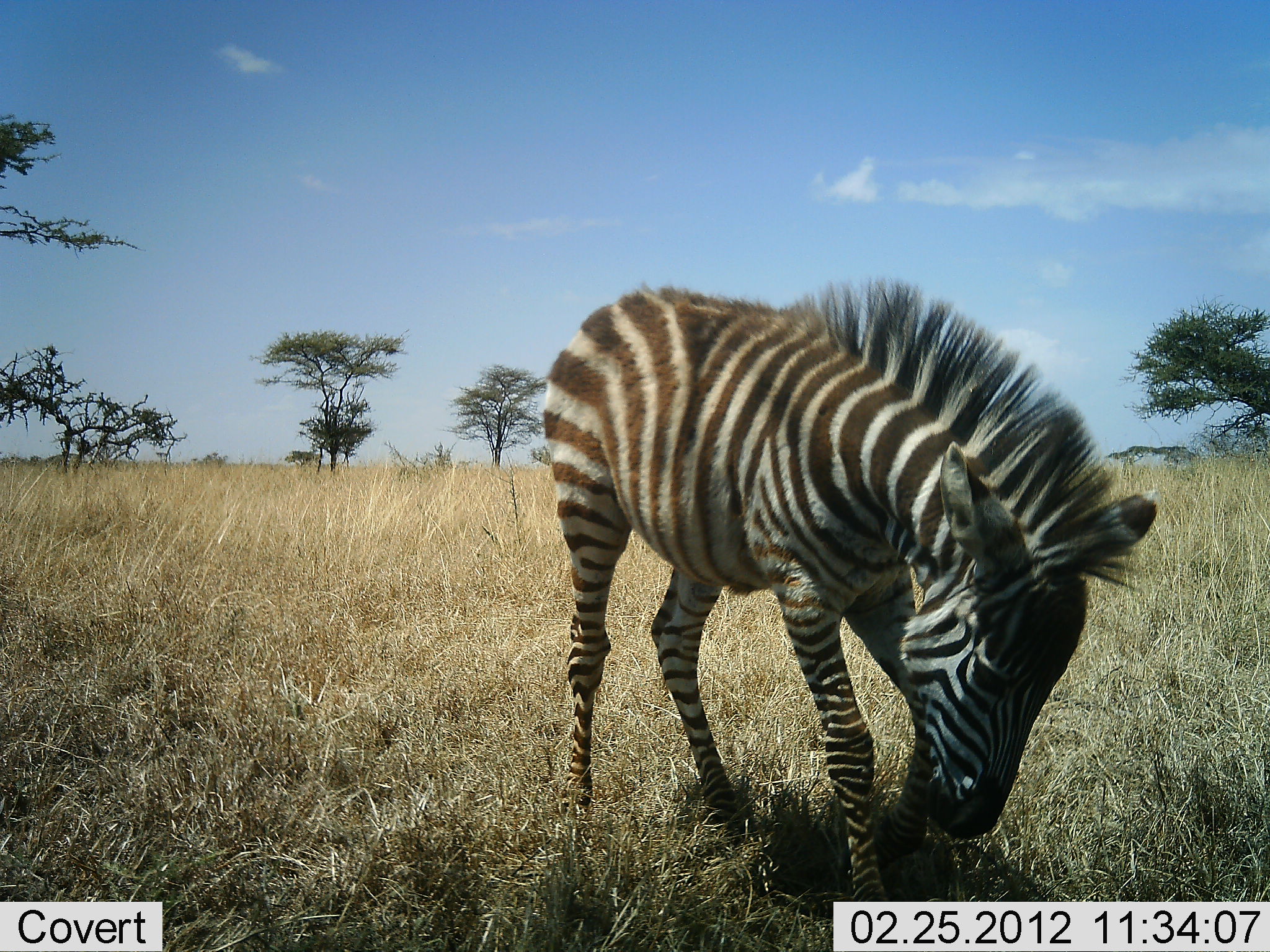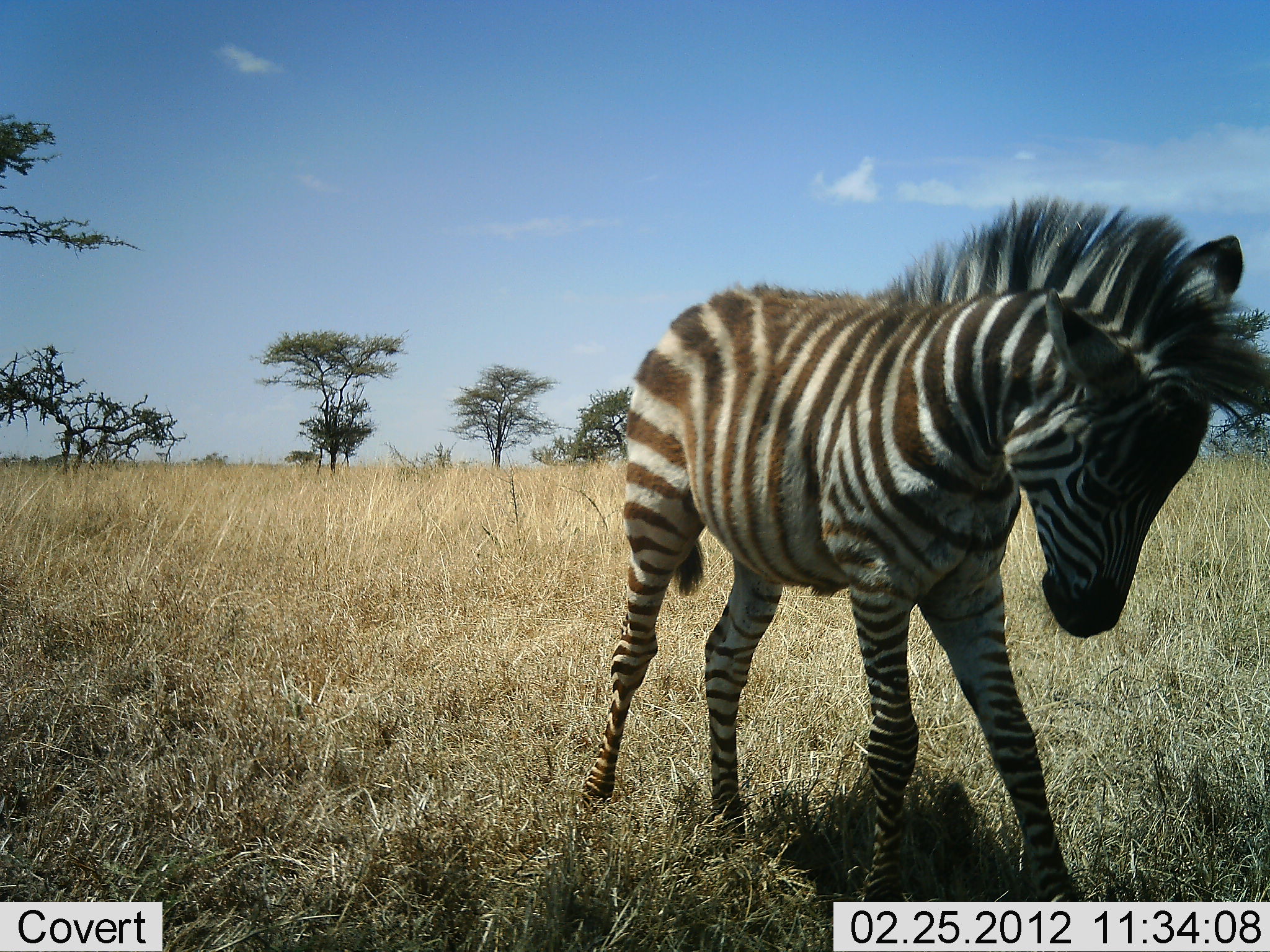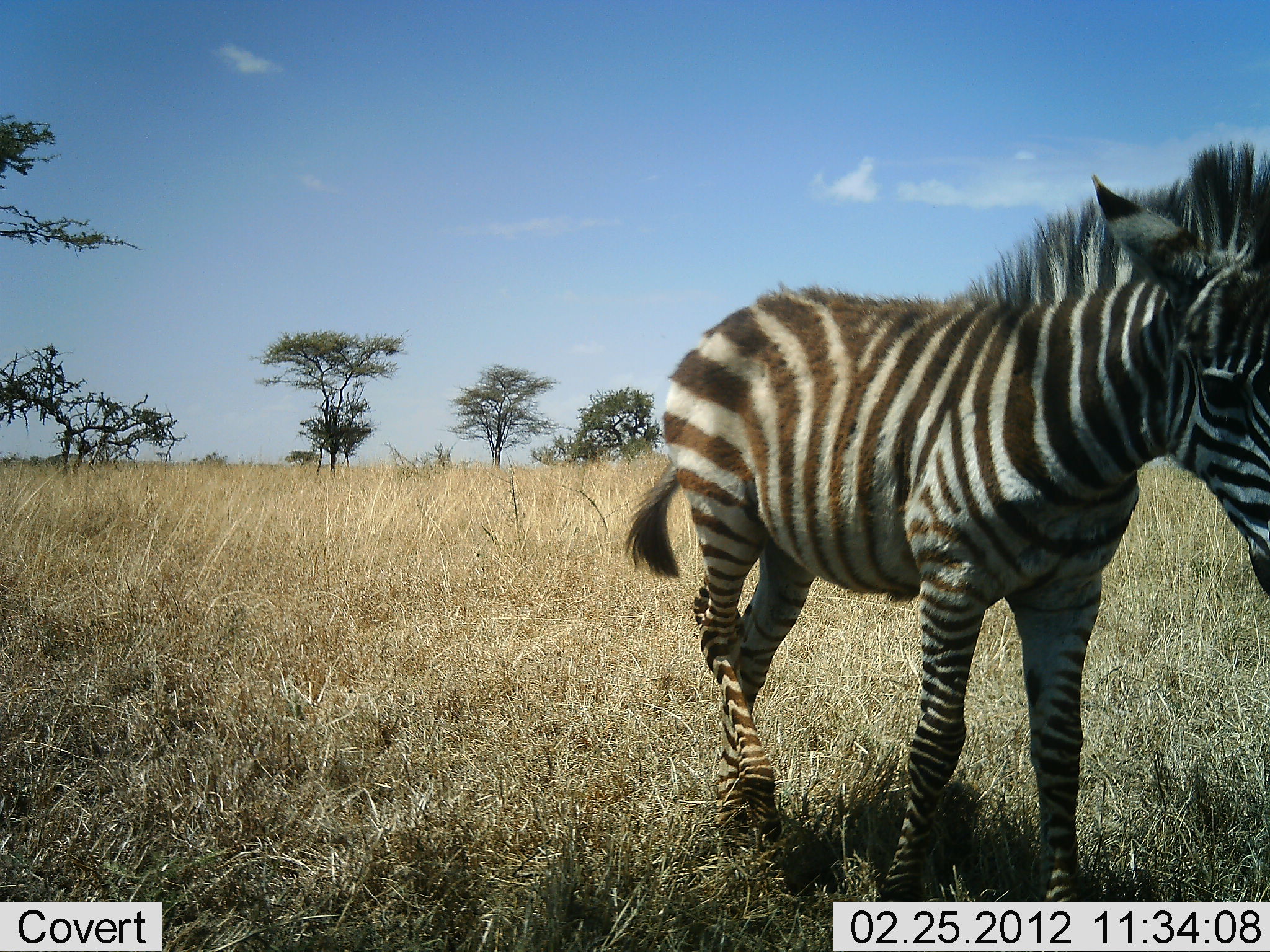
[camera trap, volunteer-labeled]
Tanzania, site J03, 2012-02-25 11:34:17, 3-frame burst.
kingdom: Animalia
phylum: Chordata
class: Mammalia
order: Perissodactyla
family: Equidae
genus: Equus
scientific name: Equus quagga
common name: plains zebra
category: zebra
Zebra (plains zebra) (Equus quagga), count 1. Behavior (volunteer vote fractions): standing 40%, resting 0%, moving 60%, interacting 10%. Young present (vote fraction): 90%. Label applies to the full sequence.